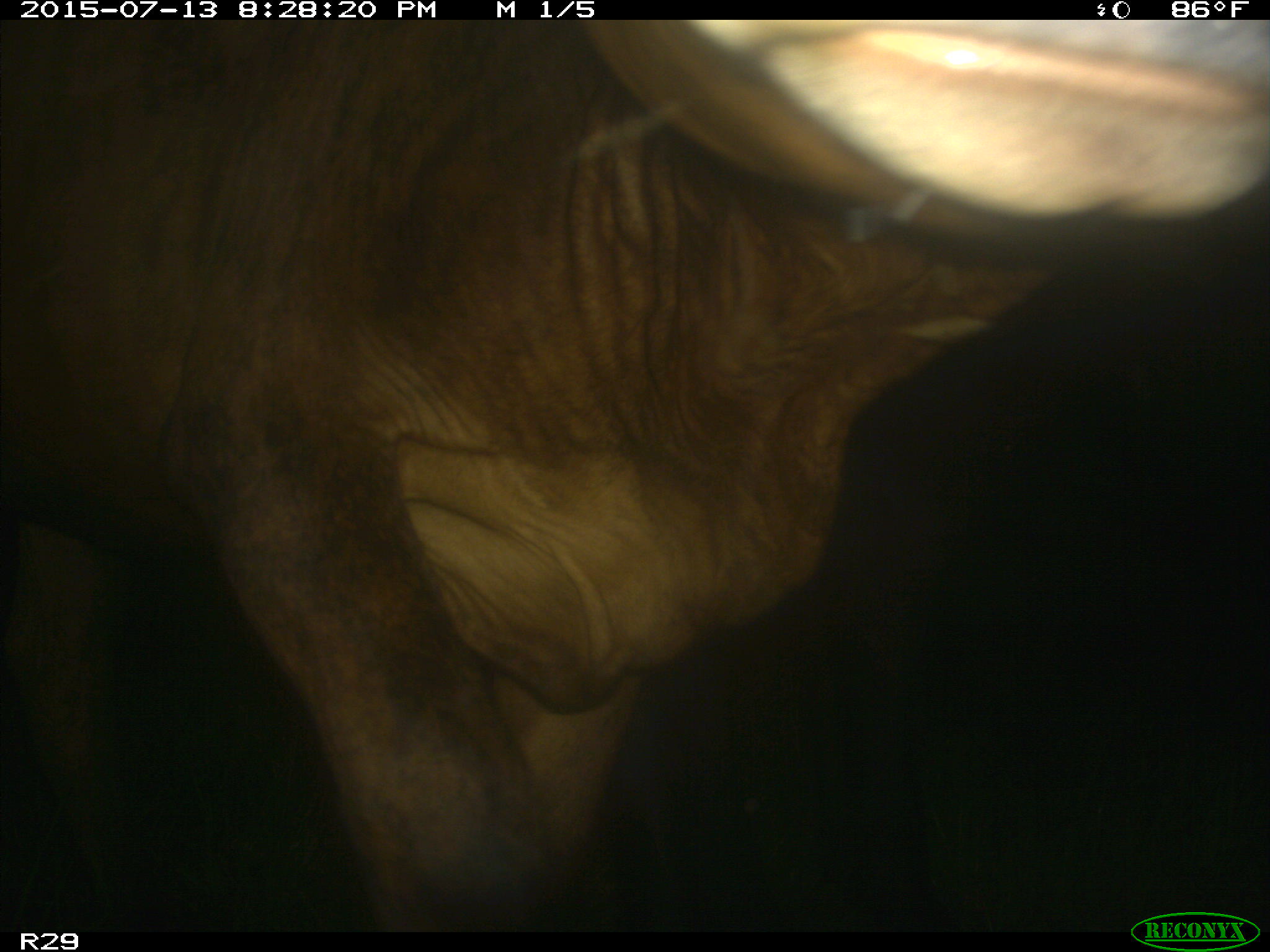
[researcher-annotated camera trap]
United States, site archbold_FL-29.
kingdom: Animalia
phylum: Chordata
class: Mammalia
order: Artiodactyla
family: Bovidae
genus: Bos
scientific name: Bos taurus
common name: domestic cow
Bos taurus (domestic cow).